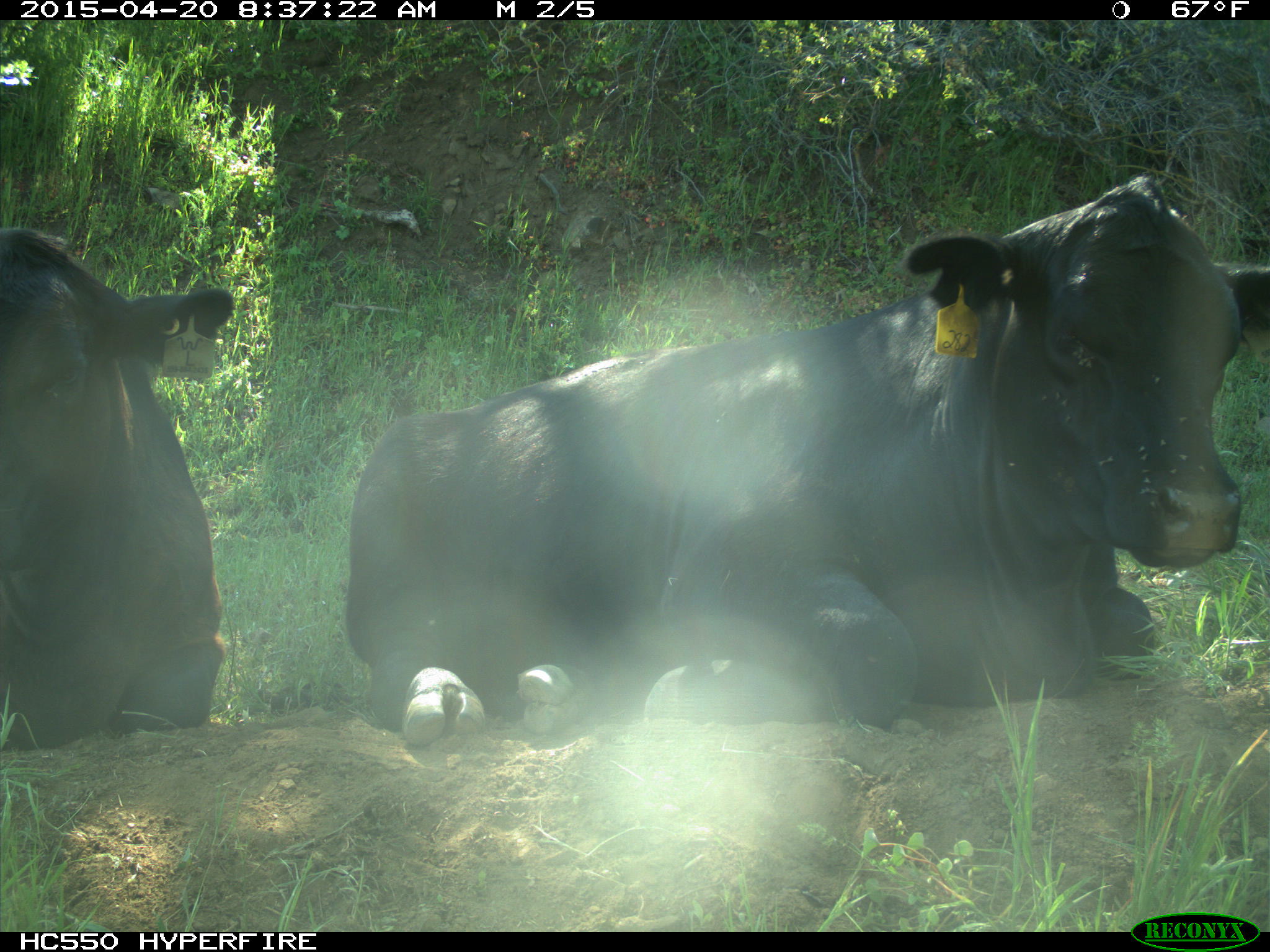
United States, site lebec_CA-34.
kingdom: Animalia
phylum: Chordata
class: Mammalia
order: Artiodactyla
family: Bovidae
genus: Bos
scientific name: Bos taurus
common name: domestic cow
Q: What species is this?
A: Bos taurus (domestic cow).